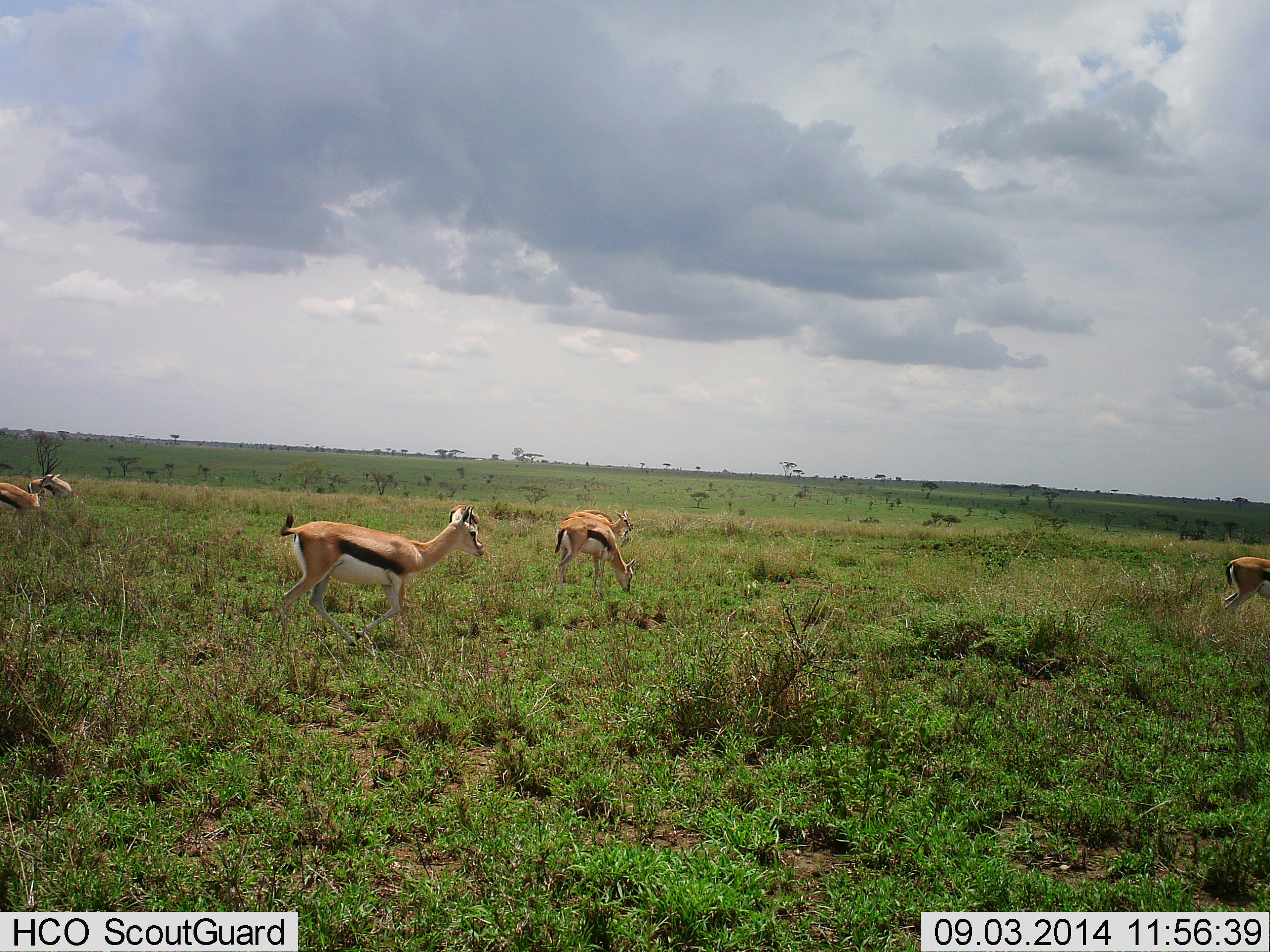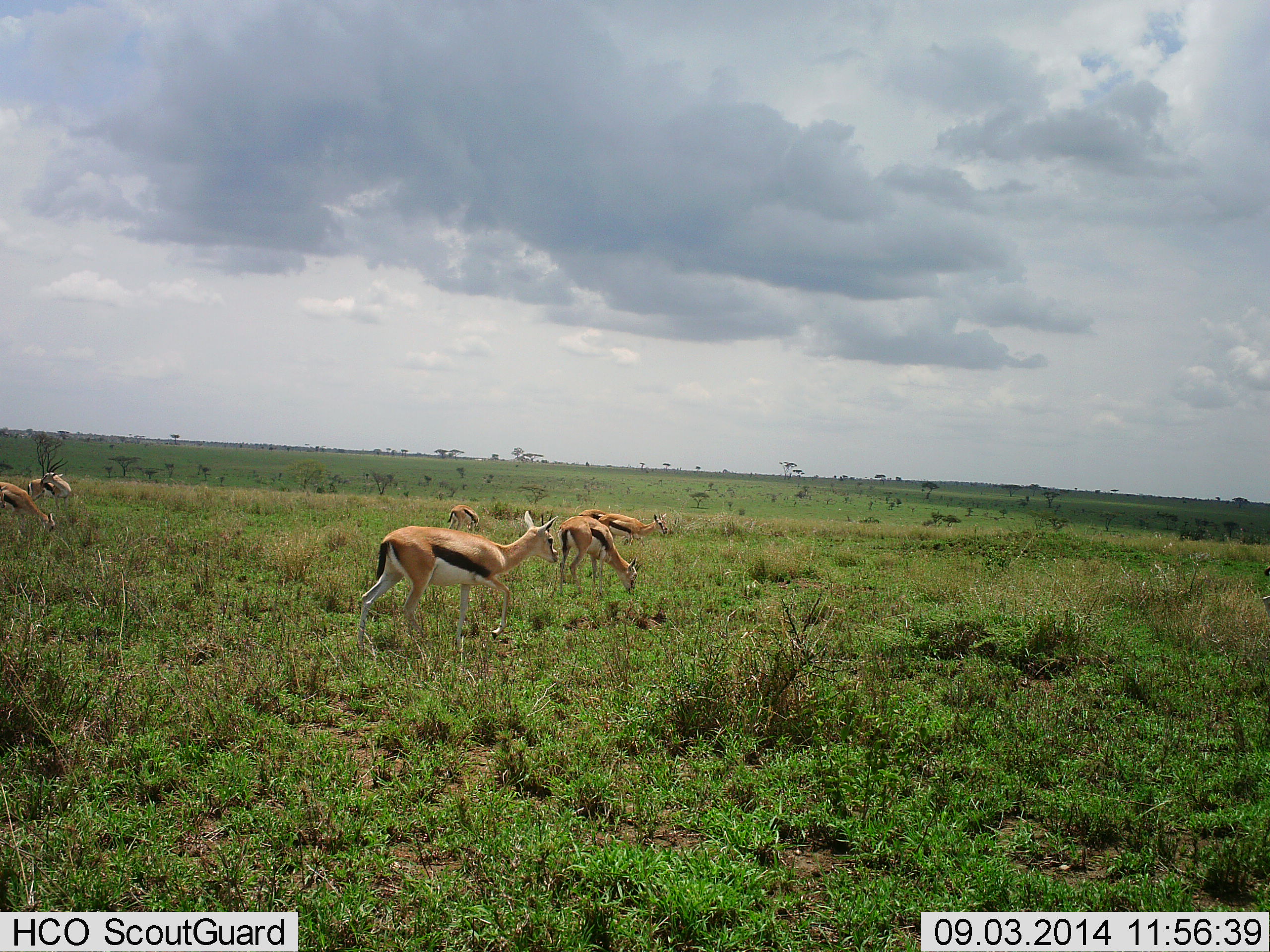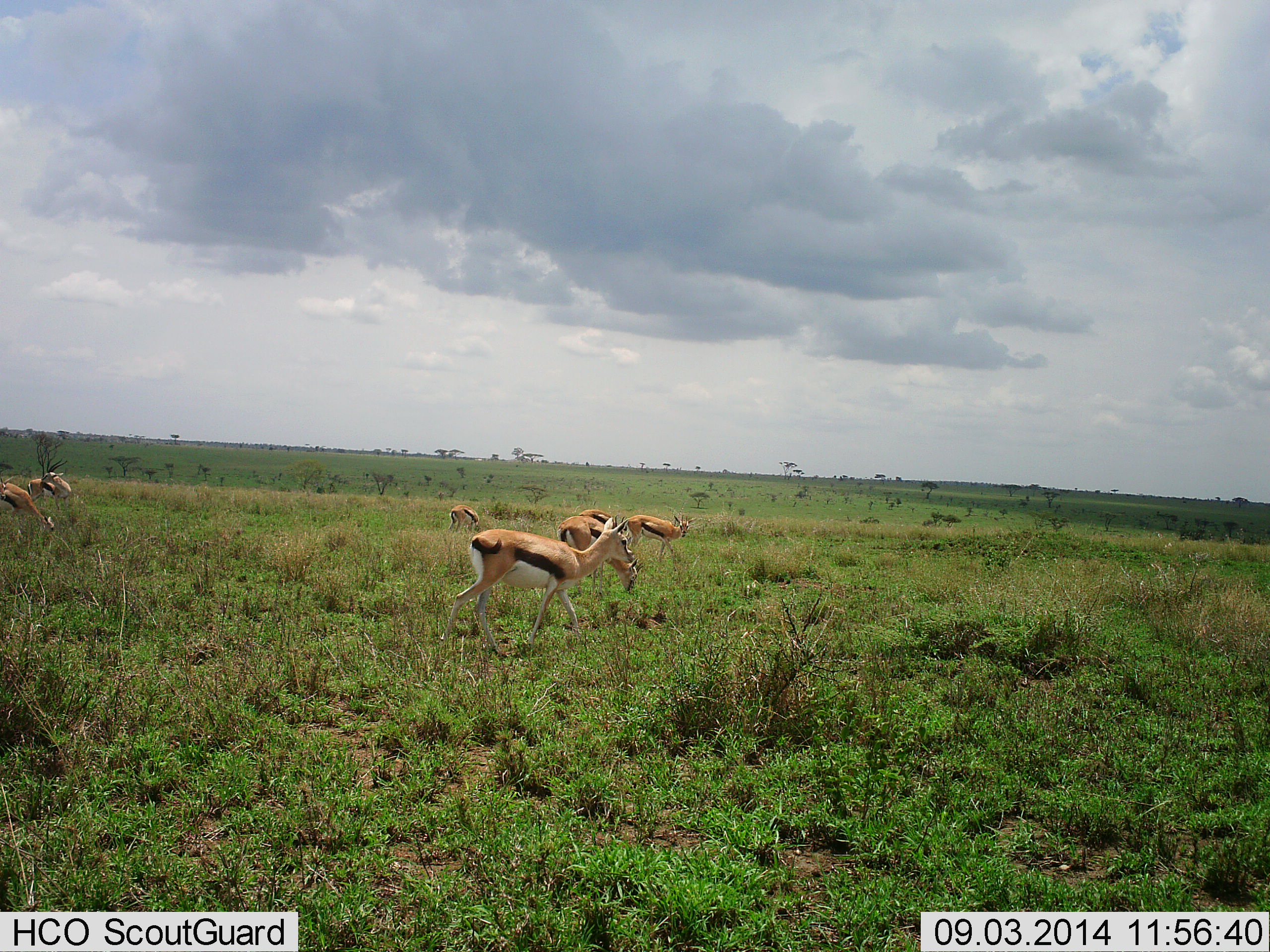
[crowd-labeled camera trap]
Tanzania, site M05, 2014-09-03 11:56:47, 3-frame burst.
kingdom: Animalia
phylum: Chordata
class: Mammalia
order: Artiodactyla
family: Bovidae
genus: Eudorcas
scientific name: Eudorcas thomsonii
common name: thomson's gazelle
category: gazellethomsons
Gazellethomsons (thomson's gazelle) (Eudorcas thomsonii), count 8. Behavior (volunteer vote fractions): standing 45%, resting 0%, moving 91%, interacting 9%. Young present (vote fraction): 0%. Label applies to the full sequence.